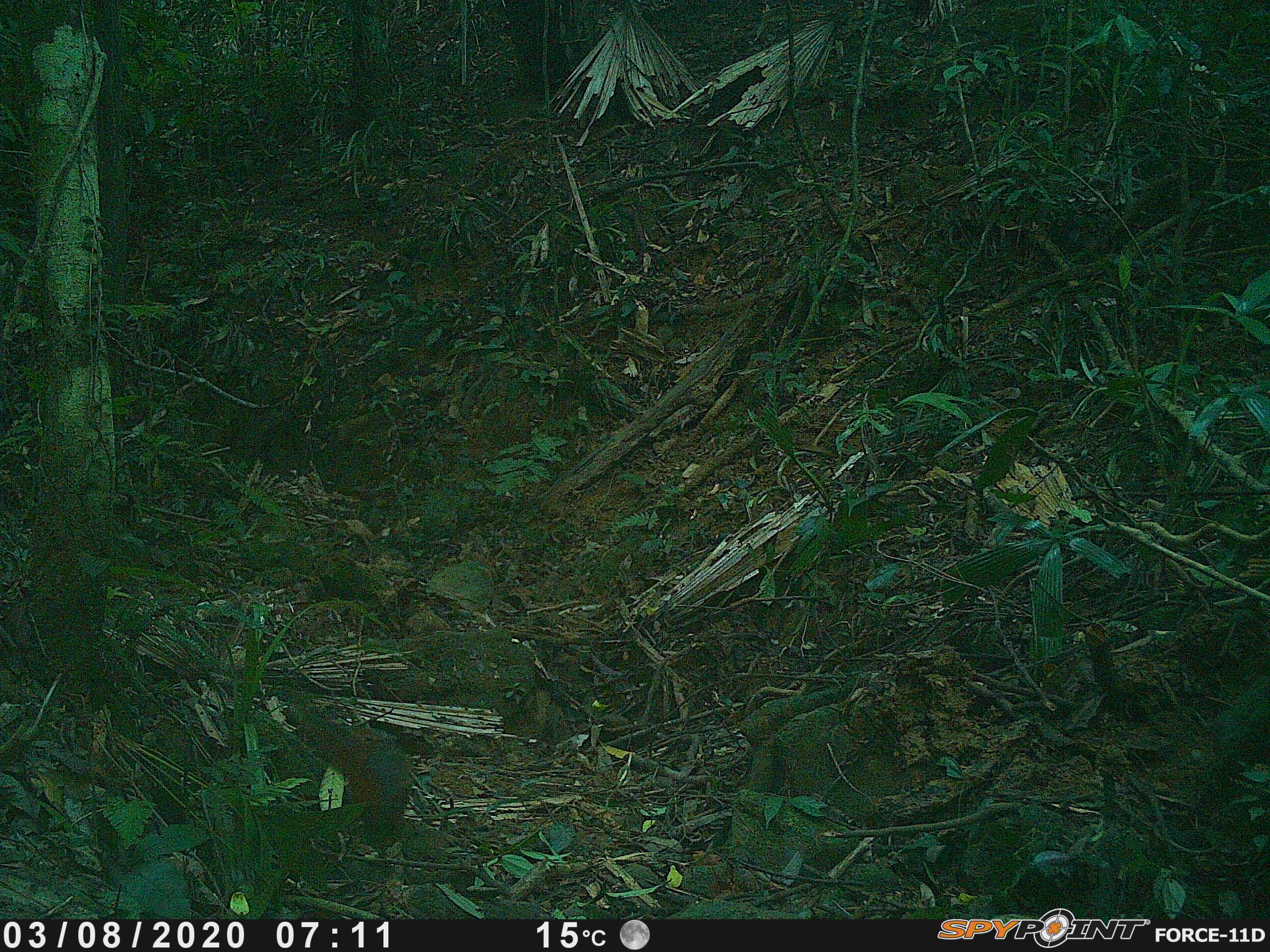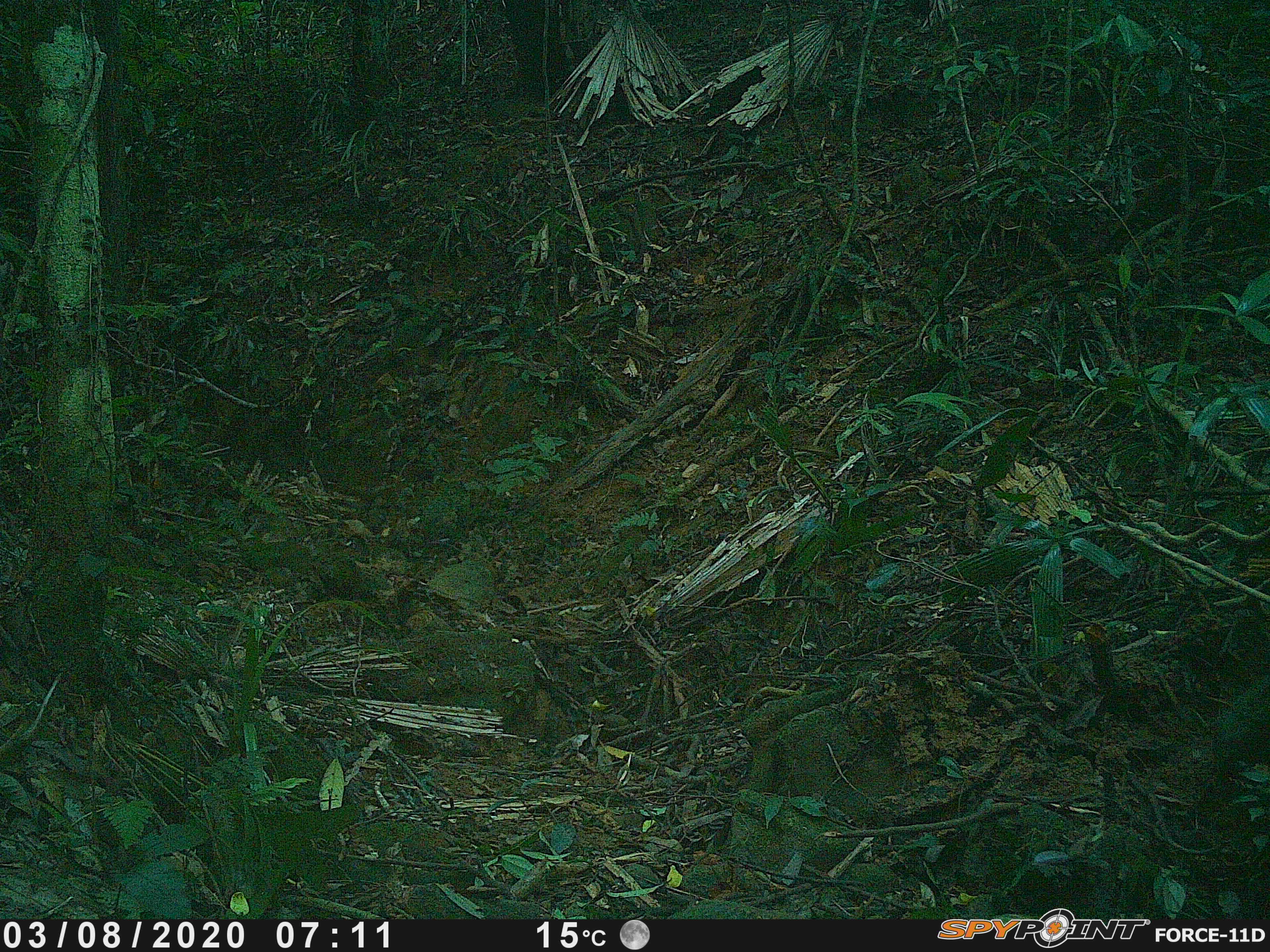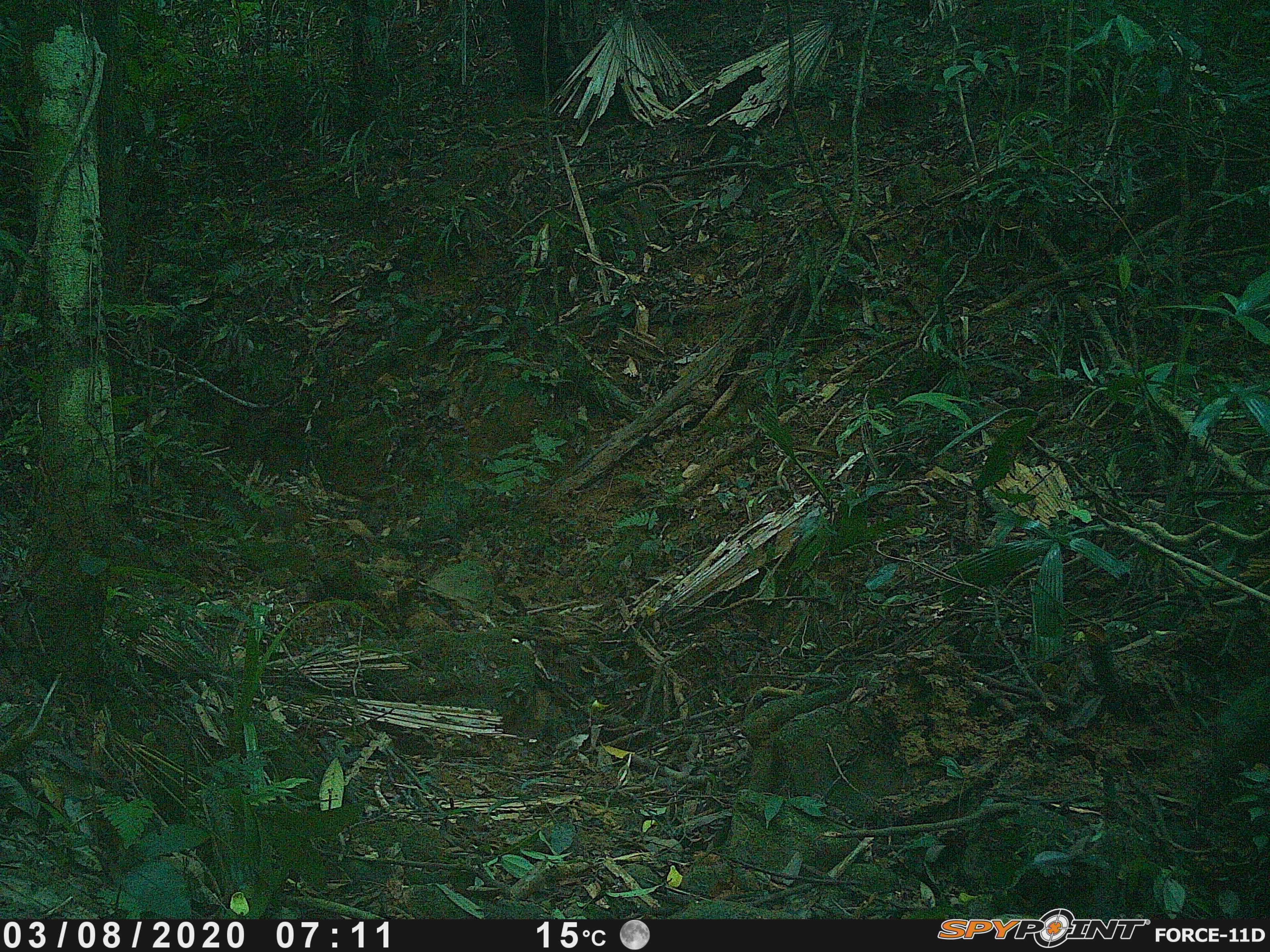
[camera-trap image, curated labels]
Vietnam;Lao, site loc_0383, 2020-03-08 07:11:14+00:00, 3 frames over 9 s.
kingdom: Animalia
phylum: Chordata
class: Mammalia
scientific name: Mammalia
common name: mammal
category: unidentified small mammal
Unidentified small mammal (mammal) (Mammalia). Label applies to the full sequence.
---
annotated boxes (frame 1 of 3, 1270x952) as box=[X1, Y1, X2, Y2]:
unidentified small mammal: box=[309, 717, 411, 846]